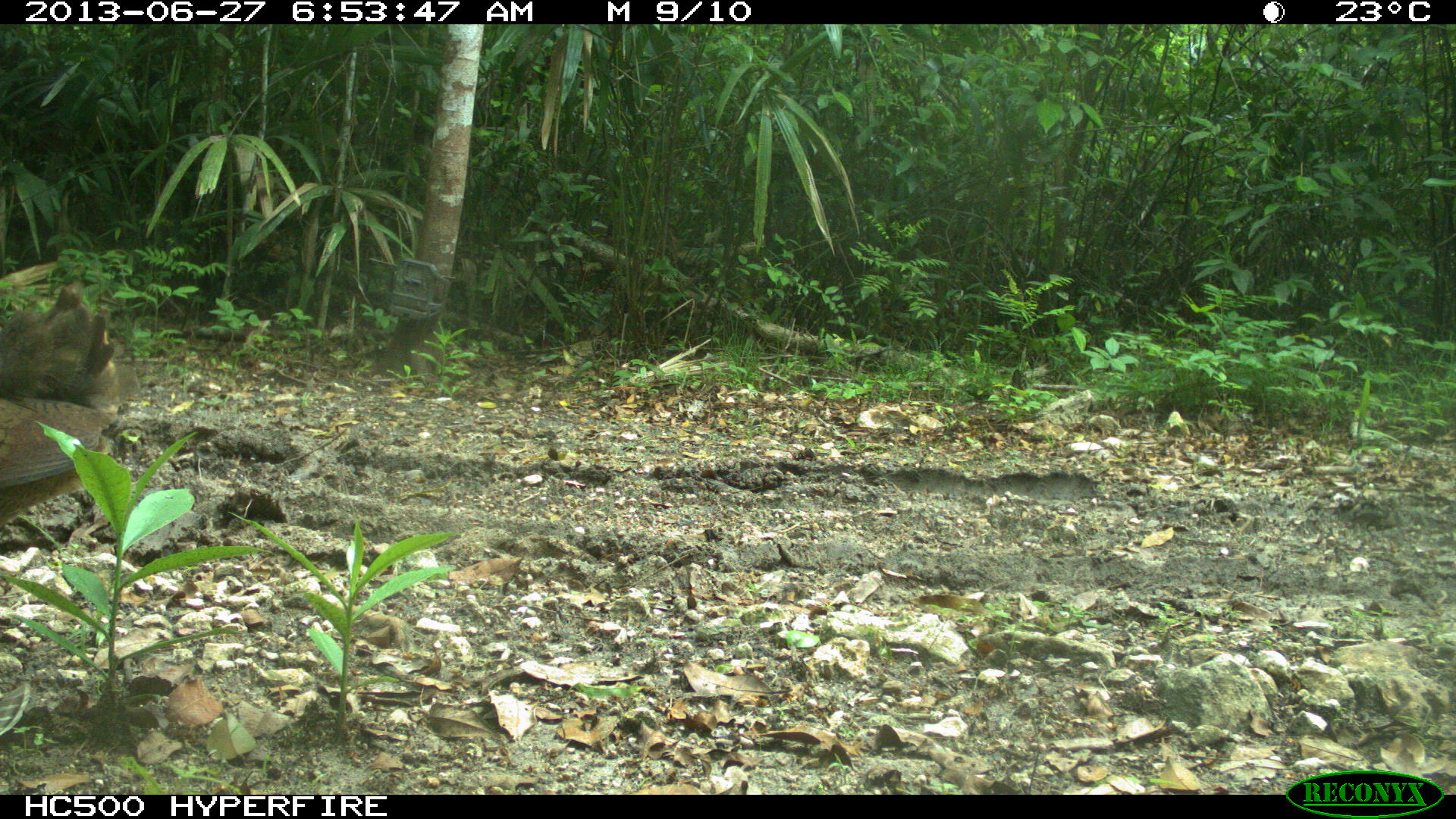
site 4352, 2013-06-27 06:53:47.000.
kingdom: Animalia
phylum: Chordata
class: Aves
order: Tinamiformes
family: Tinamidae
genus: Tinamus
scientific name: Tinamus major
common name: great tinamou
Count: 2.